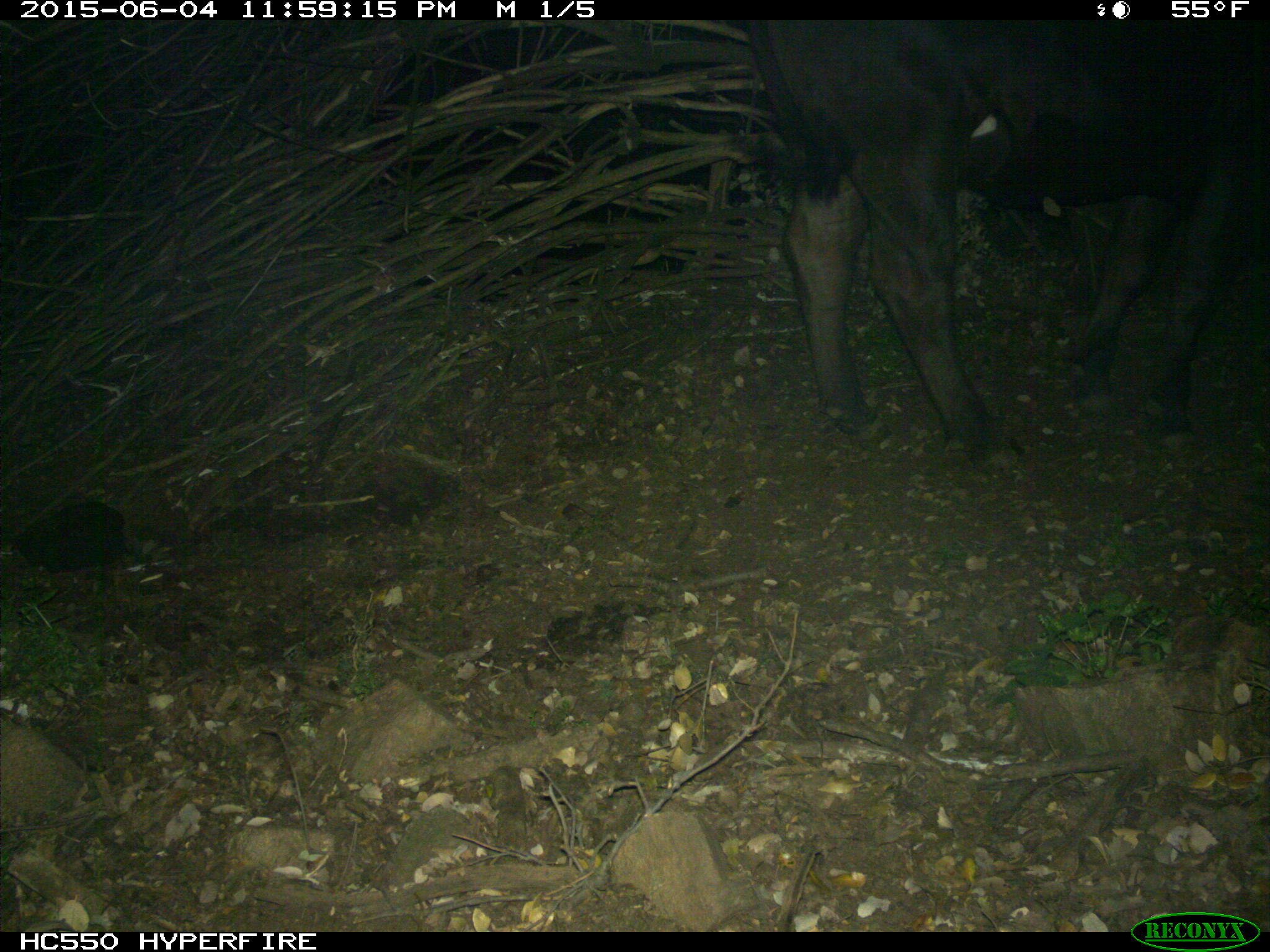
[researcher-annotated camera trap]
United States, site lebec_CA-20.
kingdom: Animalia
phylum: Chordata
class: Mammalia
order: Artiodactyla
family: Bovidae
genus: Bos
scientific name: Bos taurus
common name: domestic cow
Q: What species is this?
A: Bos taurus (domestic cow).